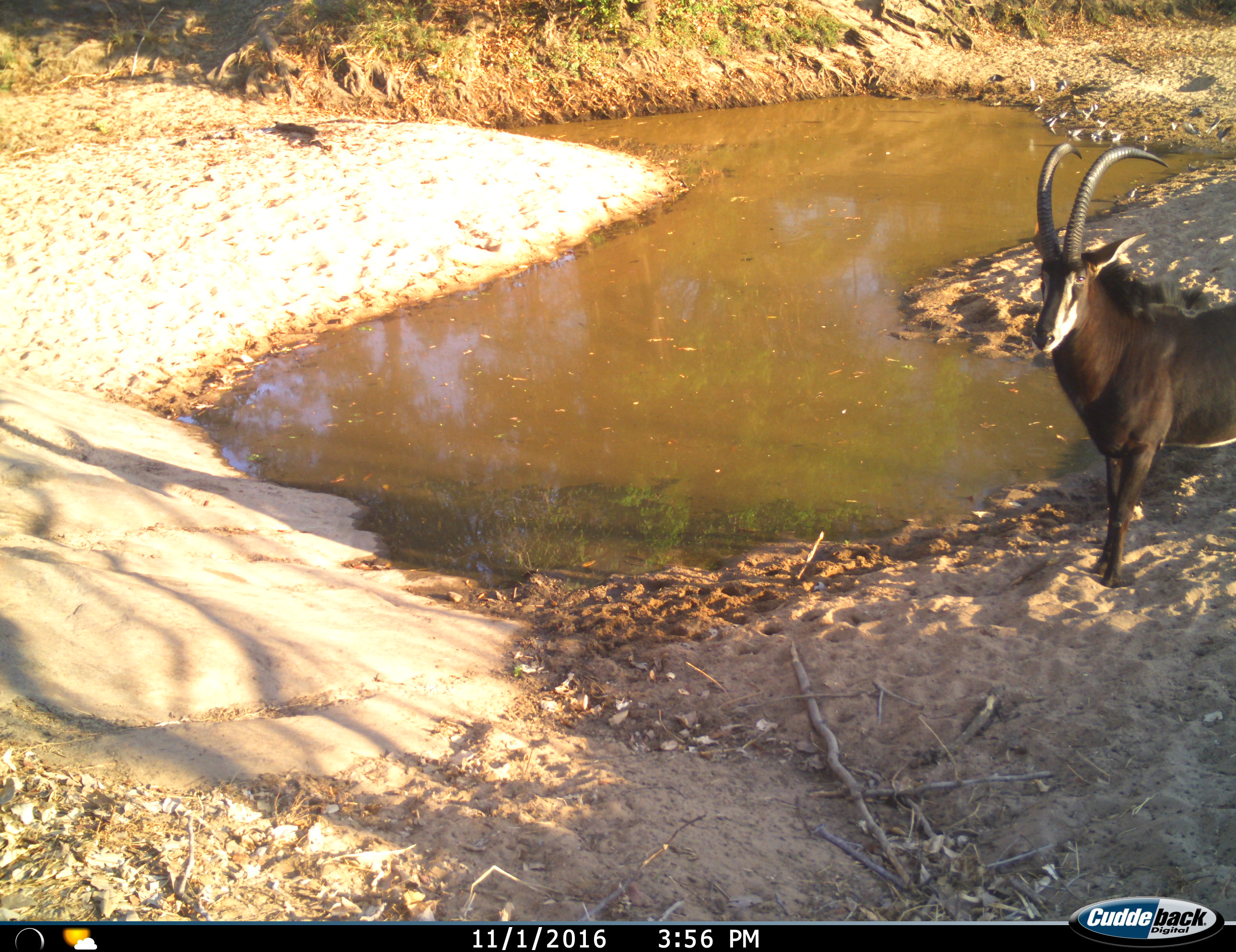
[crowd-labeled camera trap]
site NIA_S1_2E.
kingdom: Animalia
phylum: Chordata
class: Mammalia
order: Artiodactyla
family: Bovidae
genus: Hippotragus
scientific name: Hippotragus niger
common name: sable antelope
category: sable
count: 1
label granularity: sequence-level